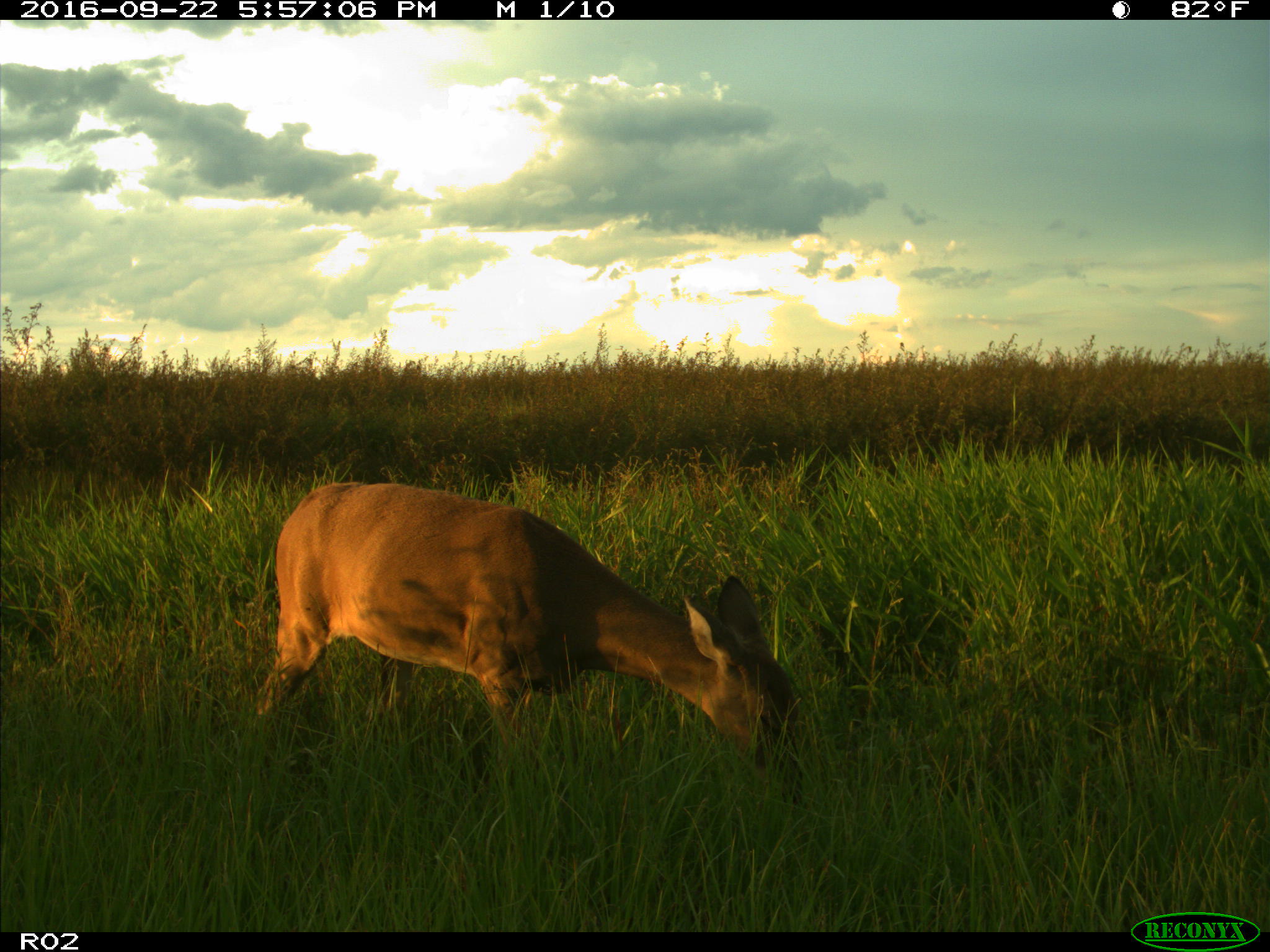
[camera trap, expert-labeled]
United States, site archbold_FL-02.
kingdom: Animalia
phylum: Chordata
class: Mammalia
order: Artiodactyla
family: Cervidae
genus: Odocoileus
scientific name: Odocoileus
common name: deer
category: unidentified deer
Unidentified deer (deer) (Odocoileus).